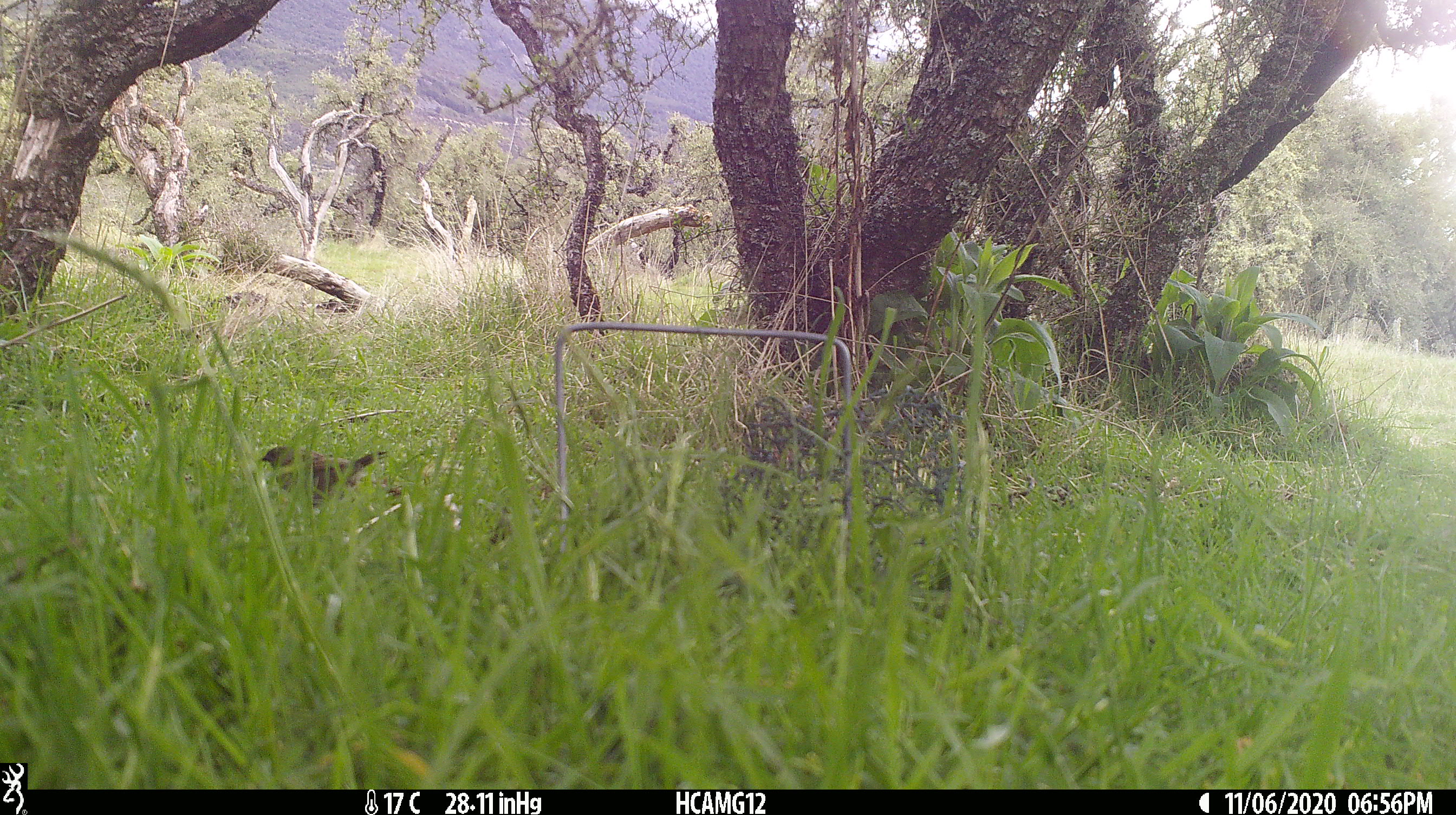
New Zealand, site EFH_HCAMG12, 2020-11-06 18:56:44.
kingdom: Animalia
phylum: Chordata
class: Aves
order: Passeriformes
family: Prunellidae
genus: Prunella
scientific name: Prunella modularis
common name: dunnock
Dunnock (Prunella modularis).